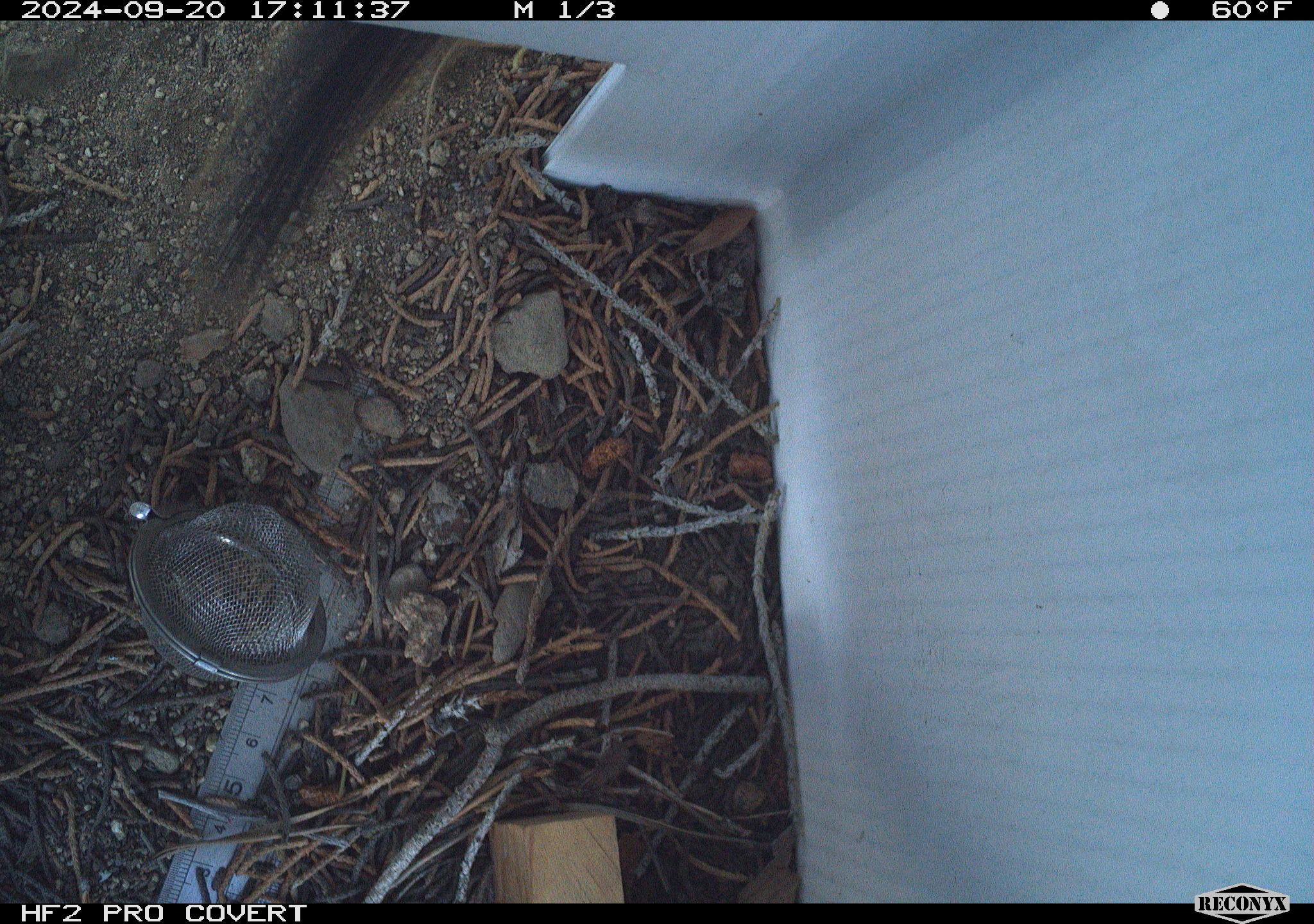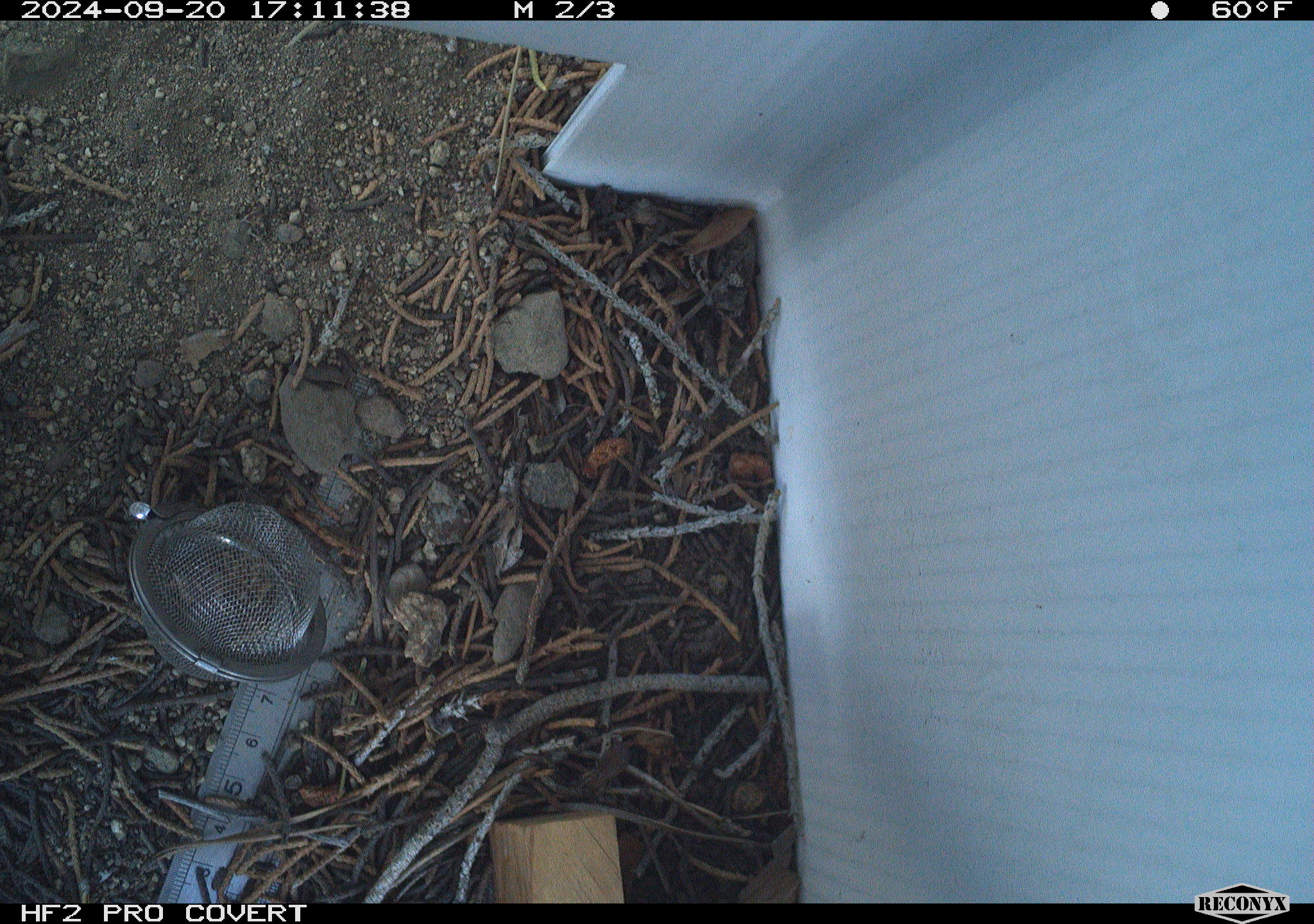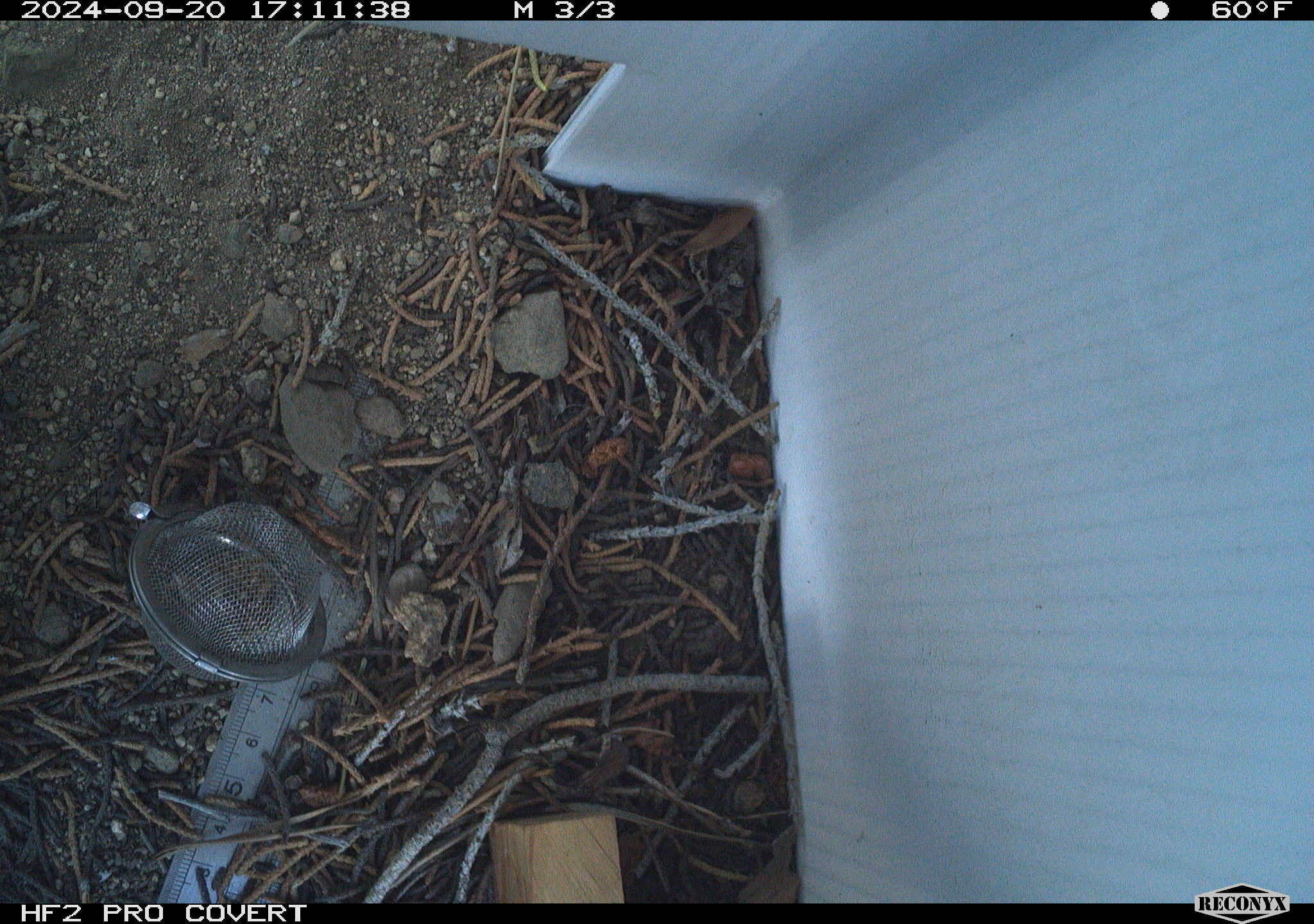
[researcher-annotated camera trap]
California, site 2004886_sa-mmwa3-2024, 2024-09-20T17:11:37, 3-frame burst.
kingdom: Animalia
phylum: Chordata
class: Mammalia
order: Rodentia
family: Sciuridae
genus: Neotamias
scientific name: Neotamias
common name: western chipmunks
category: neotamias species